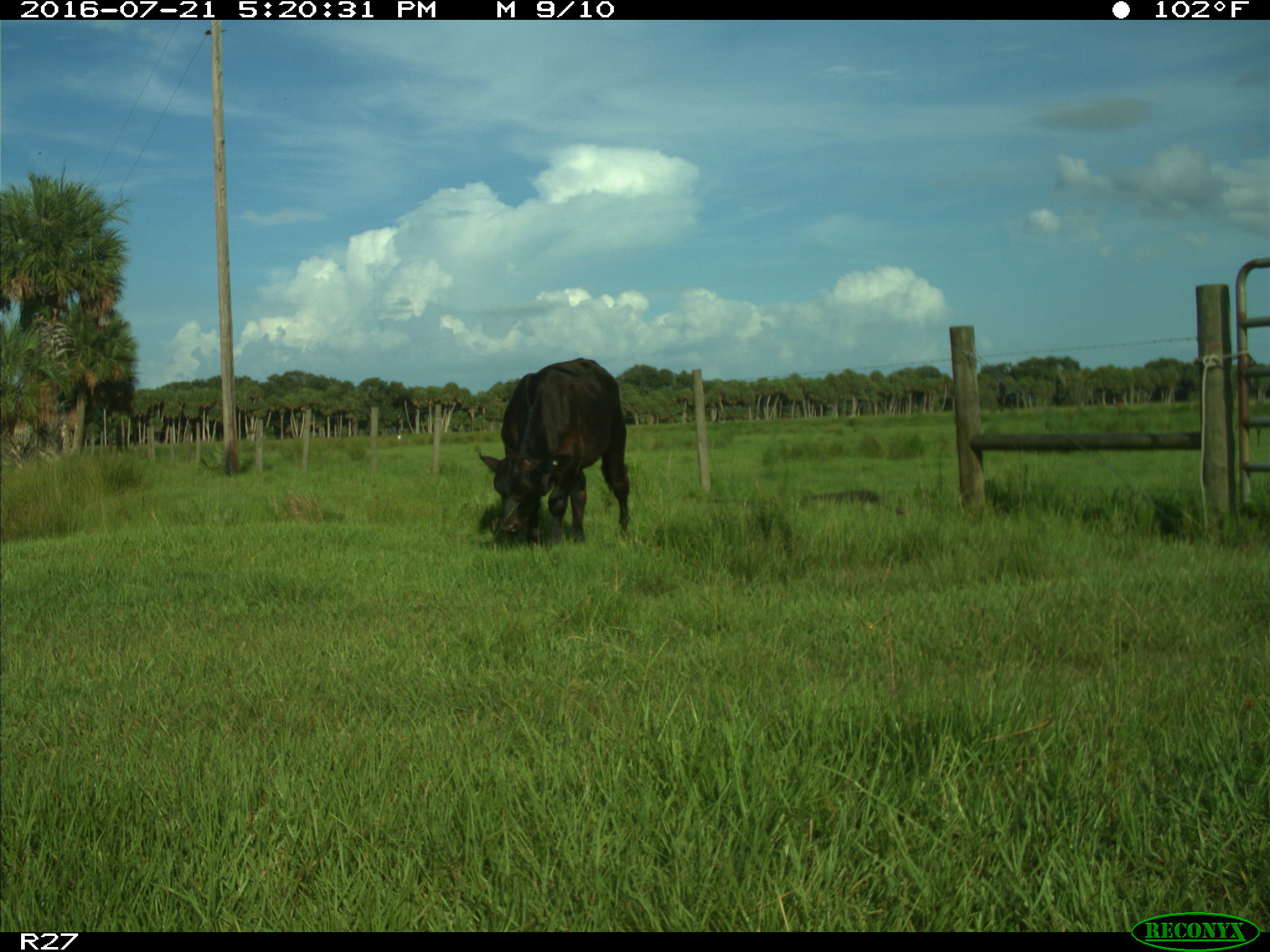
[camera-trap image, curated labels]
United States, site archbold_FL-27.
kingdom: Animalia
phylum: Chordata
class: Mammalia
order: Artiodactyla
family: Bovidae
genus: Bos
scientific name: Bos taurus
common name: domestic cow